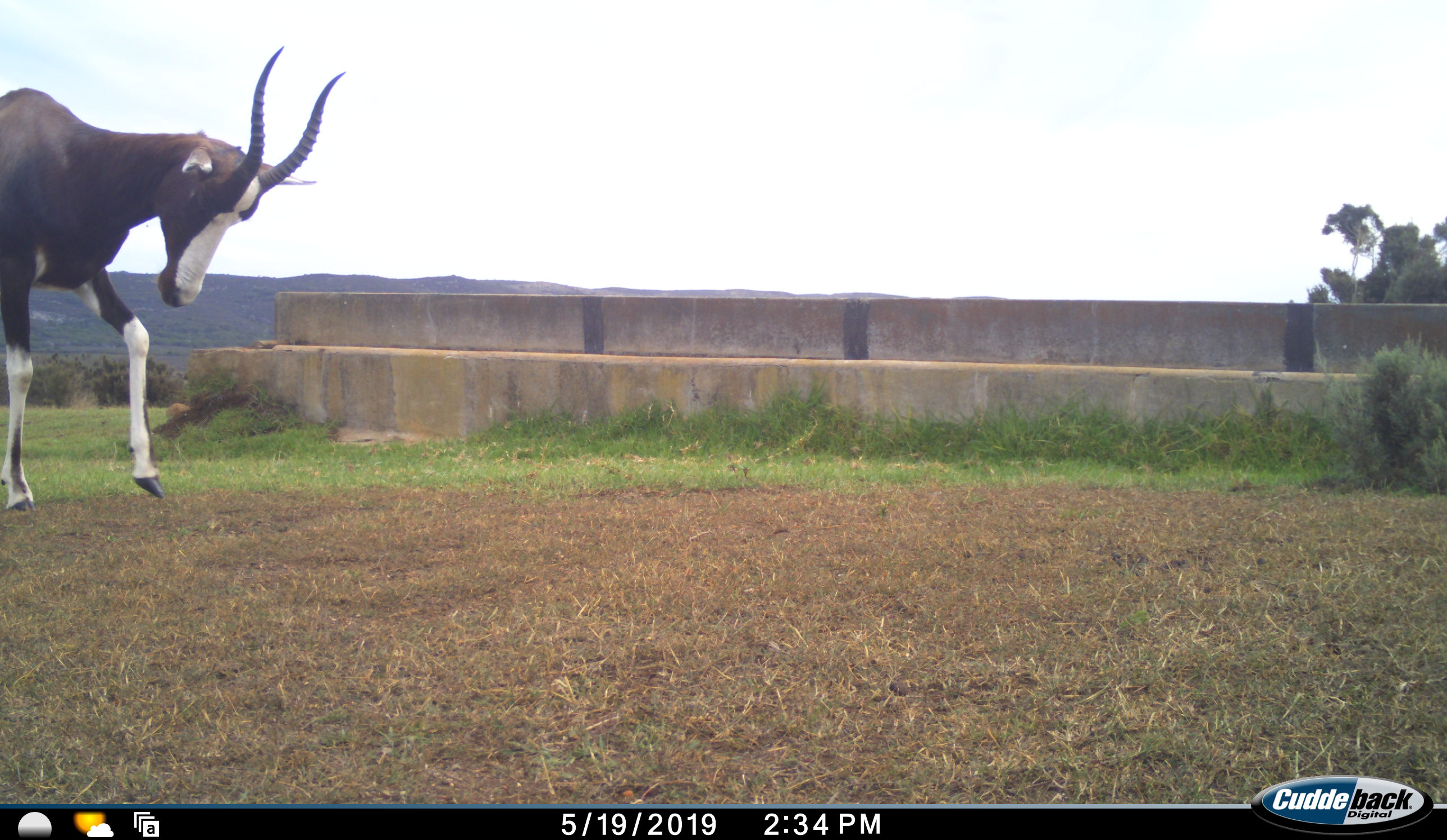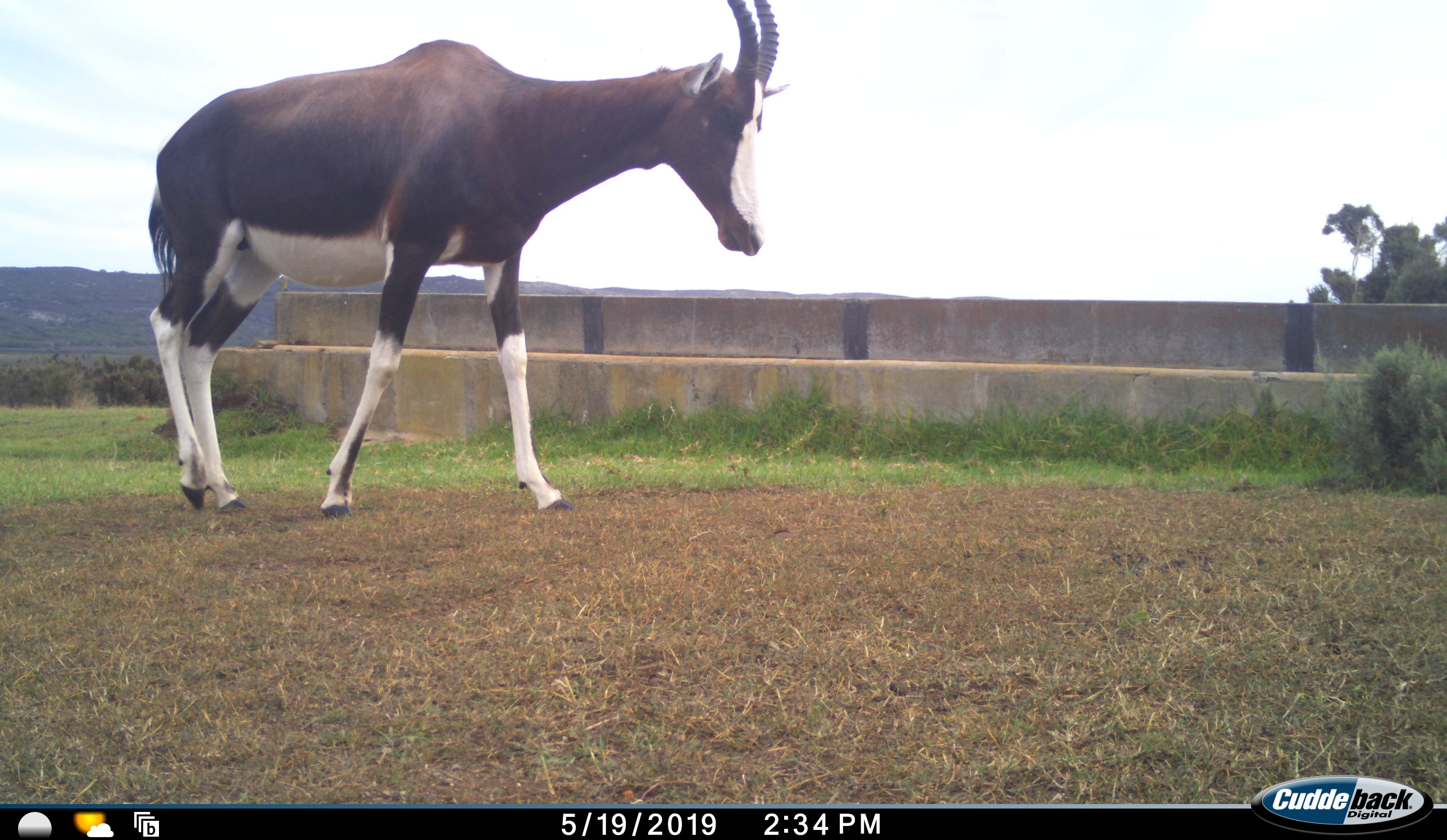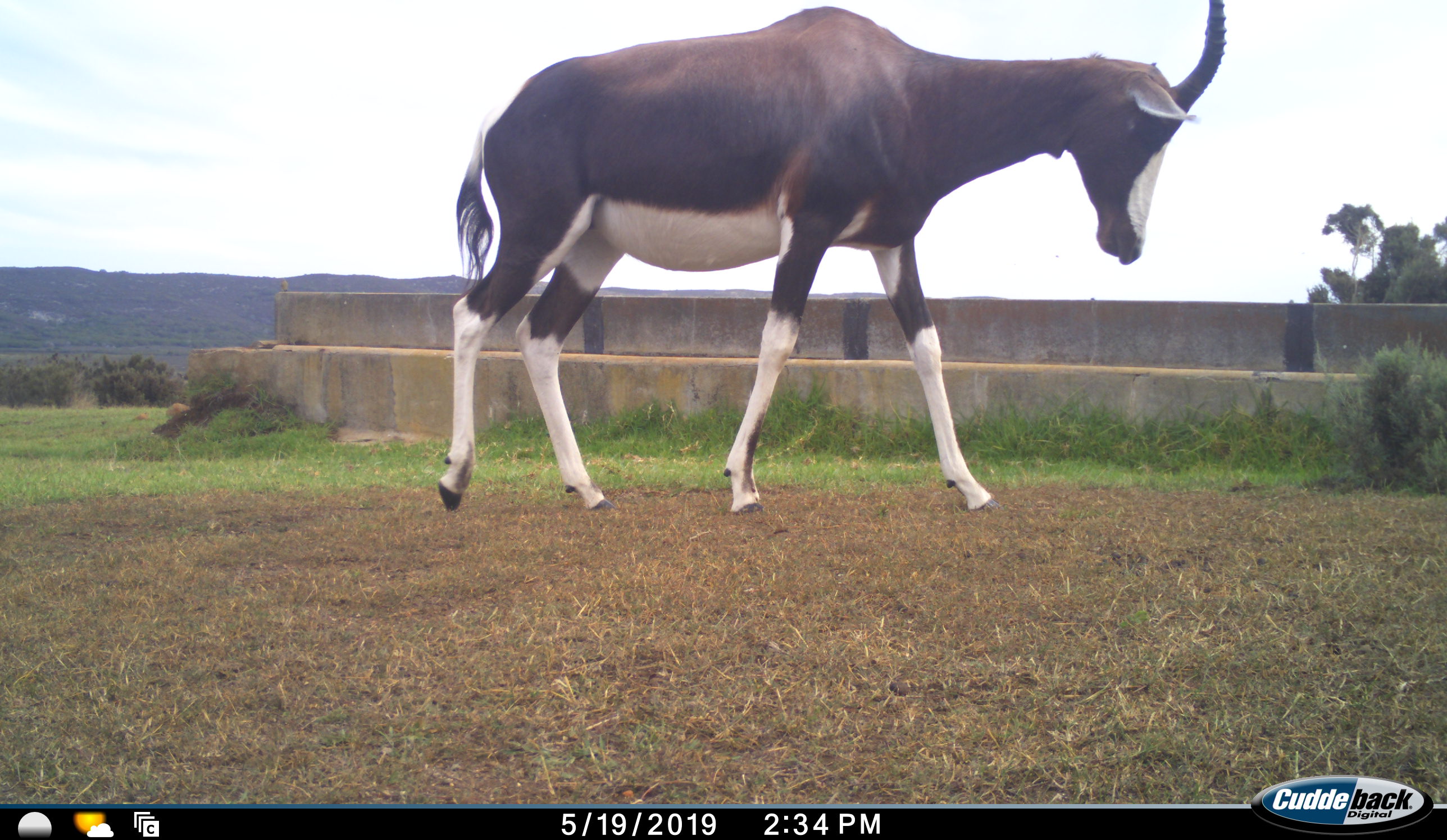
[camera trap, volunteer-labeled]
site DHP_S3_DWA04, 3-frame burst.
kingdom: Animalia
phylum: Chordata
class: Mammalia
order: Artiodactyla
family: Bovidae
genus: Damaliscus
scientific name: Damaliscus pygargus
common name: bontebok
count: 1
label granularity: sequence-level